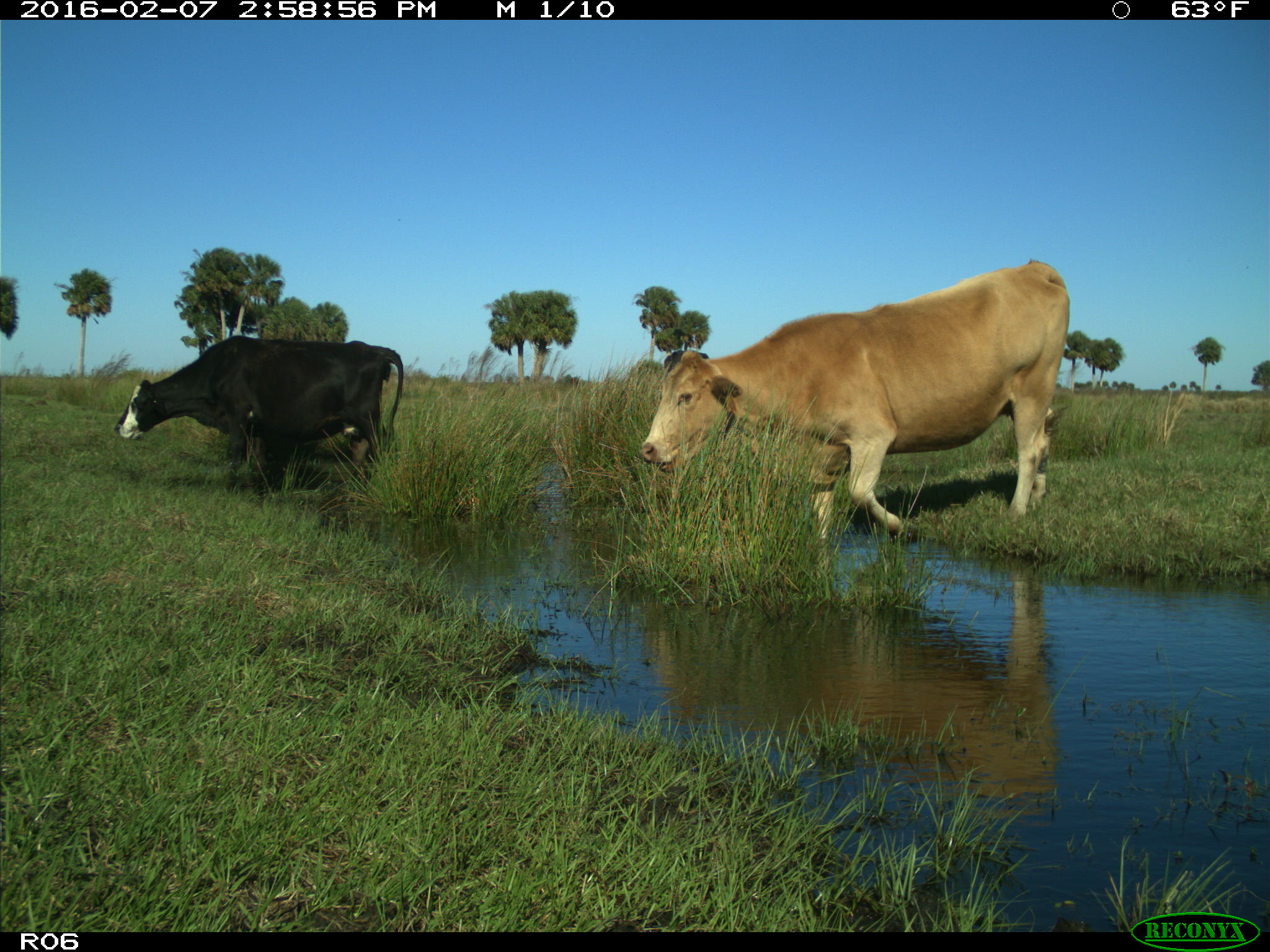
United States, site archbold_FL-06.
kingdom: Animalia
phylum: Chordata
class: Mammalia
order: Artiodactyla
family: Bovidae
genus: Bos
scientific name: Bos taurus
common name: domestic cow